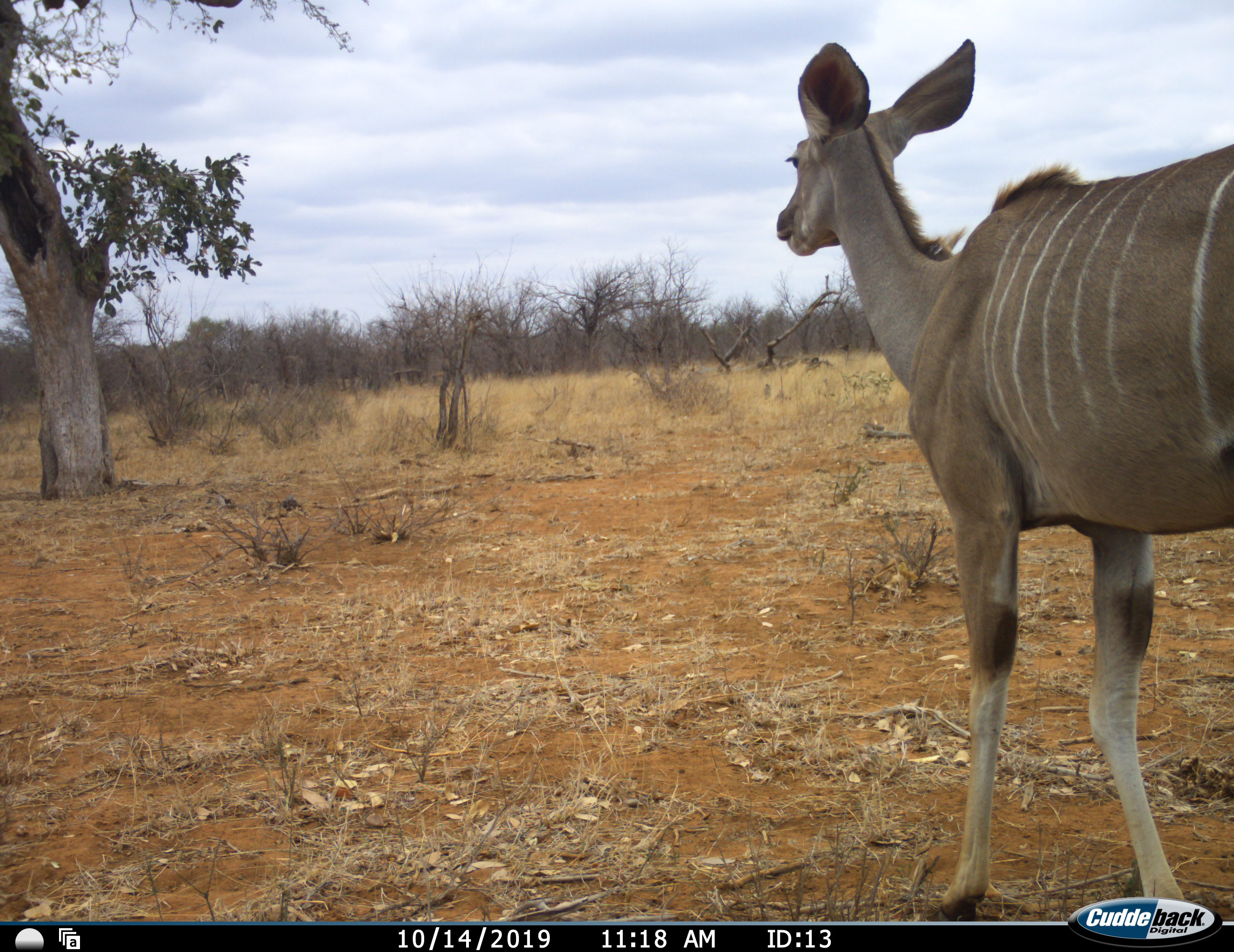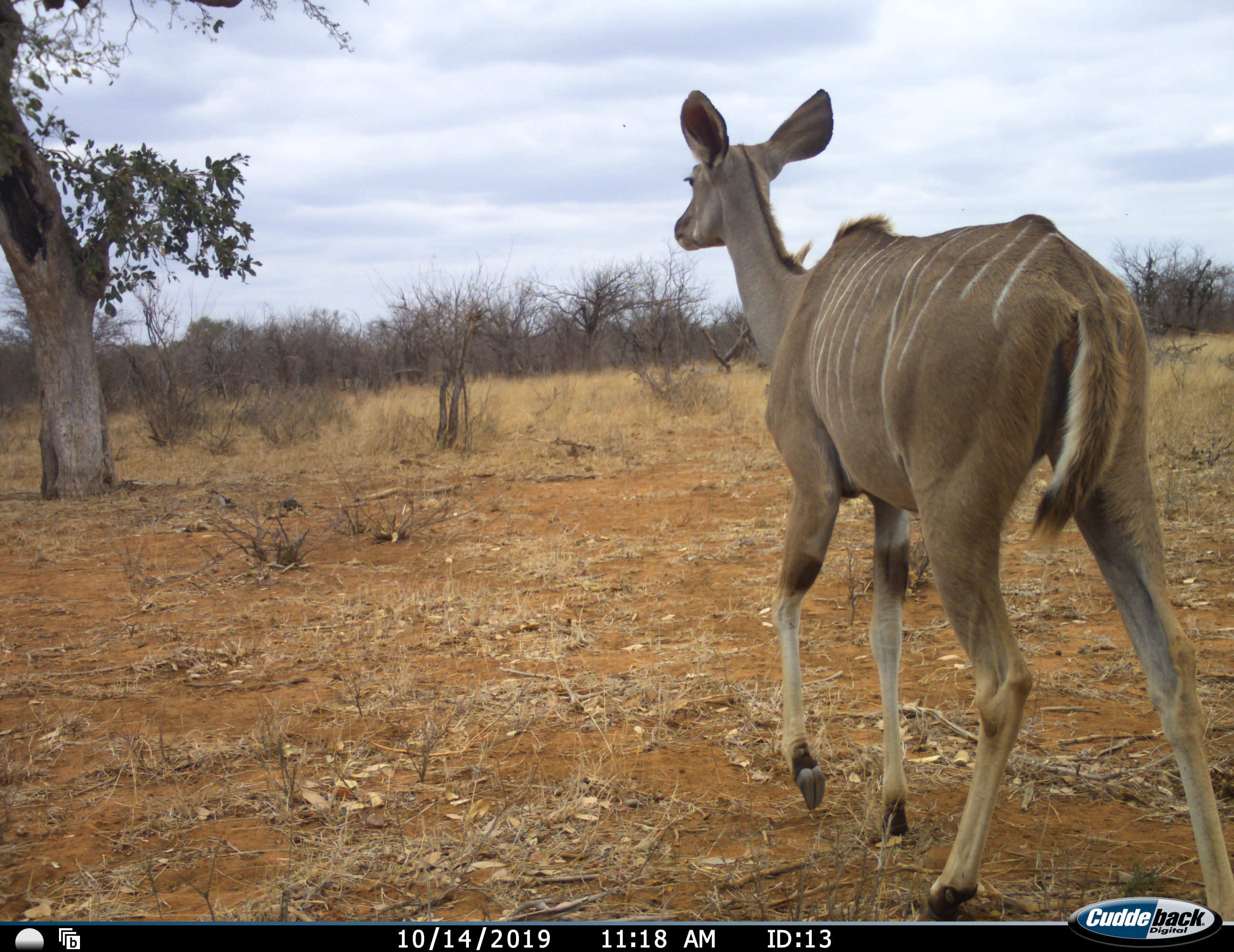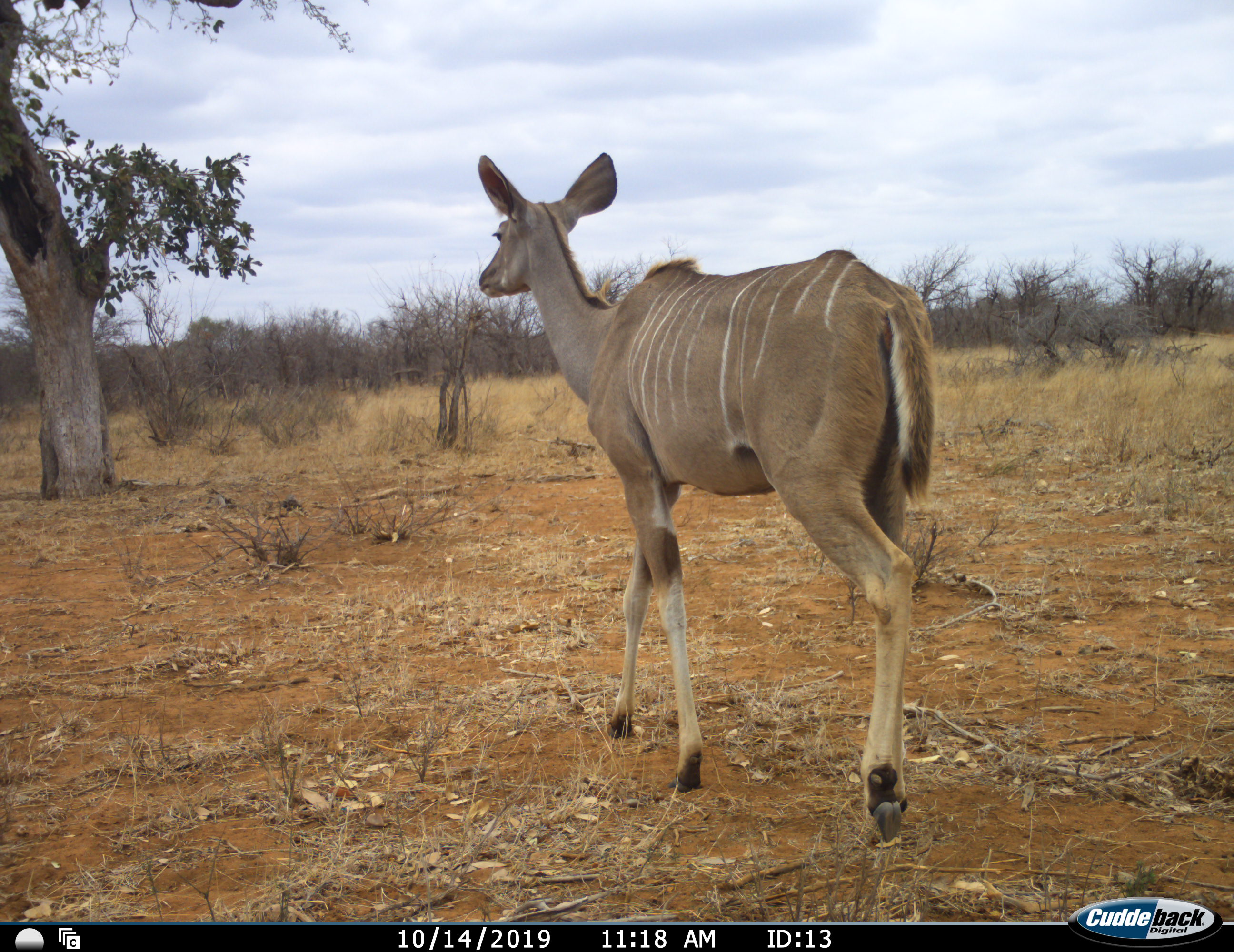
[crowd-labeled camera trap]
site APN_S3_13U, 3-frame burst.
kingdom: Animalia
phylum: Chordata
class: Mammalia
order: Artiodactyla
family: Bovidae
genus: Tragelaphus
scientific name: Tragelaphus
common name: kudu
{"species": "kudu (Tragelaphus)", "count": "1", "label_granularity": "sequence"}